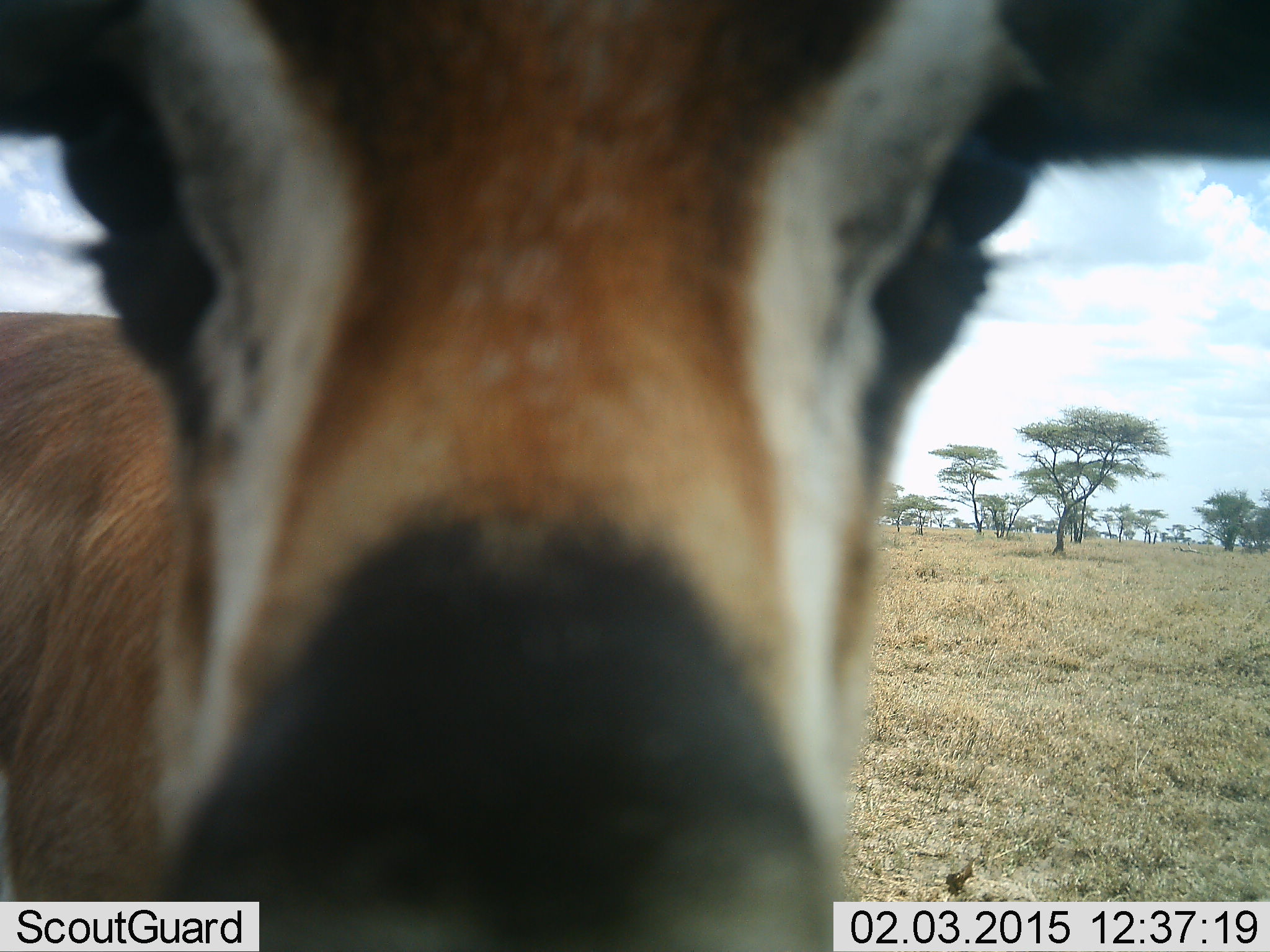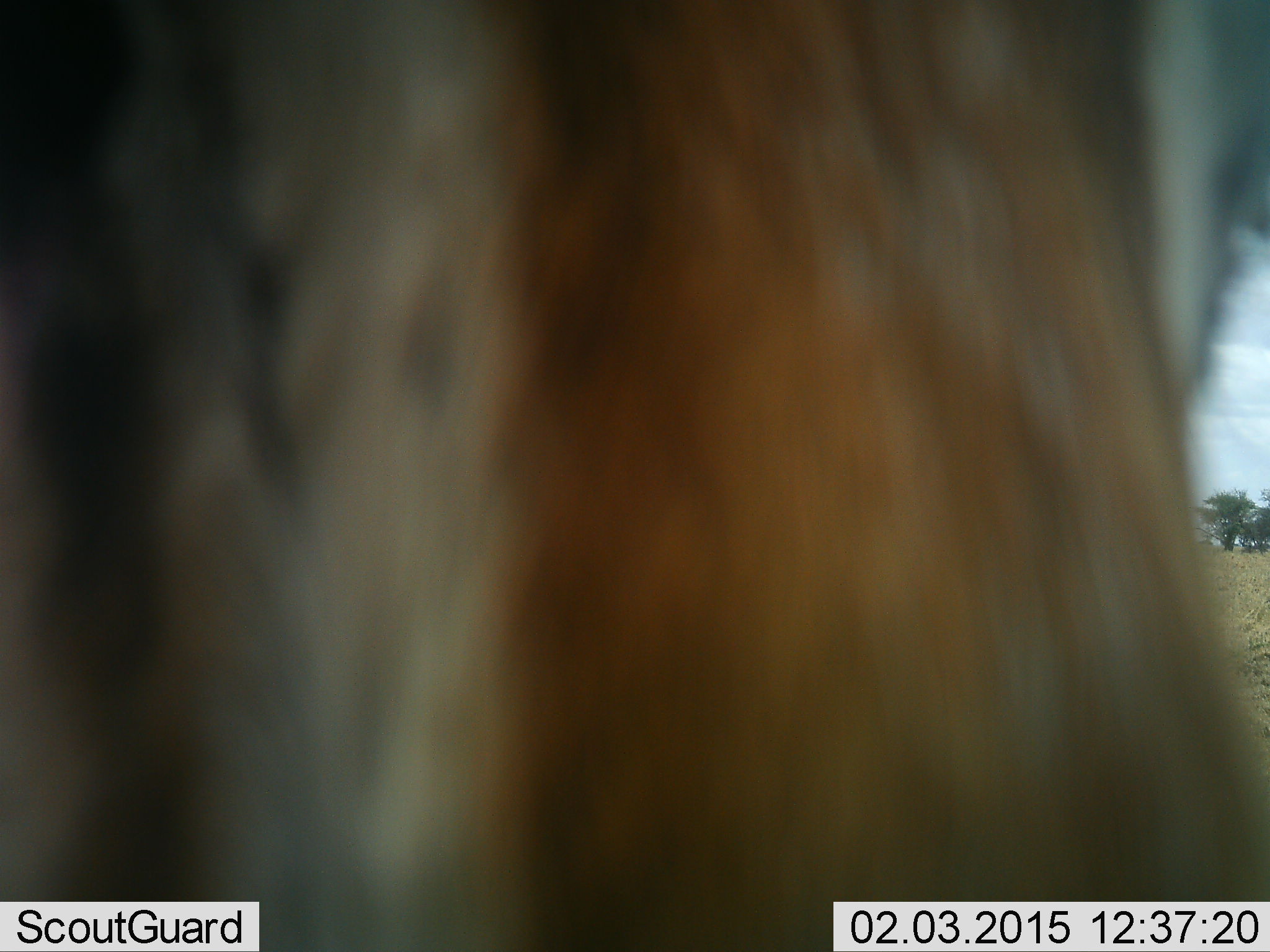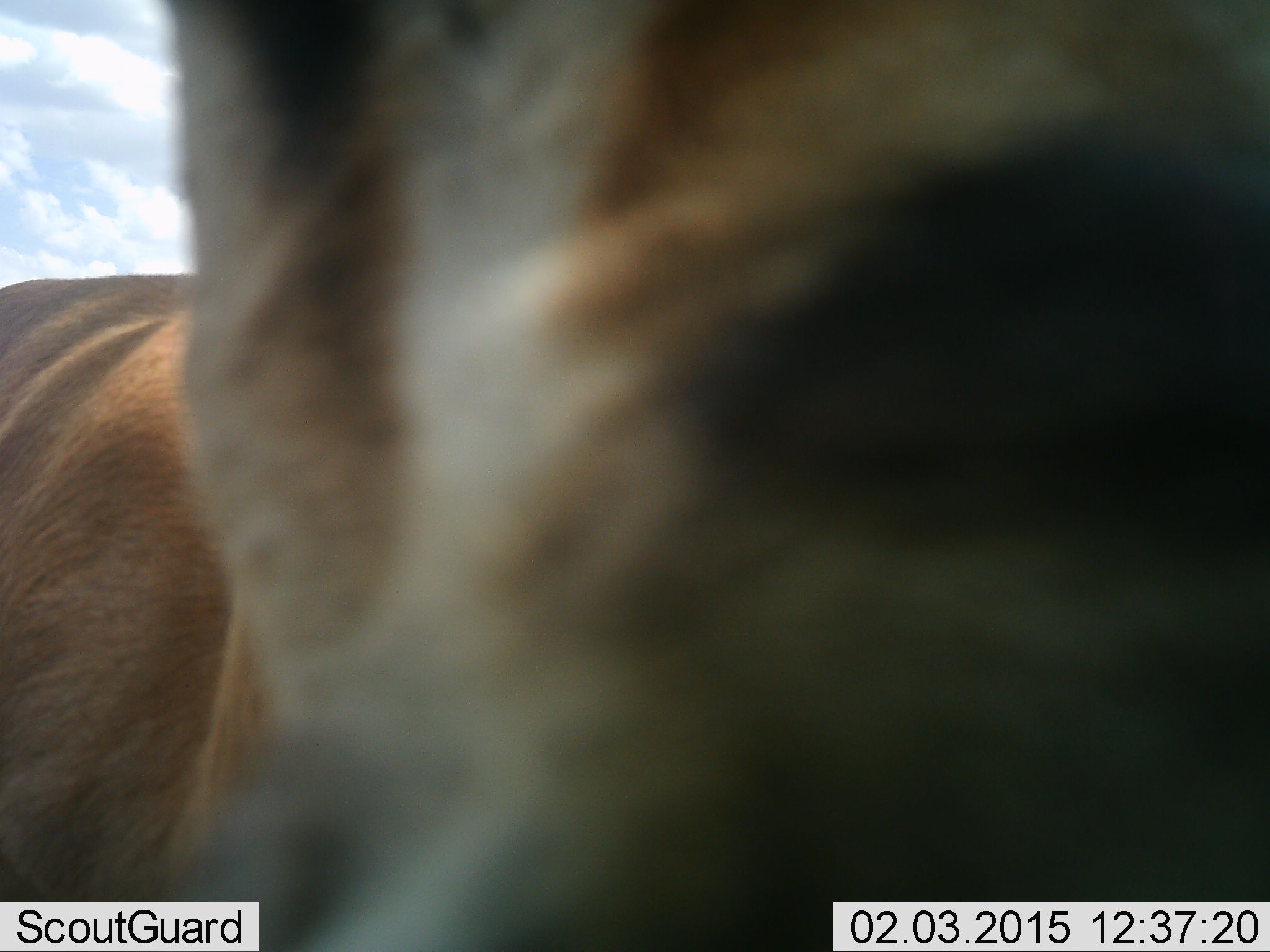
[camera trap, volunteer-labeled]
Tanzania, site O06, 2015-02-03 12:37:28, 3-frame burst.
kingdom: Animalia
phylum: Chordata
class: Mammalia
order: Artiodactyla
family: Bovidae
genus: Eudorcas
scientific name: Eudorcas thomsonii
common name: thomson's gazelle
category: gazellethomsons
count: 1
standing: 80%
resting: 0%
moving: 10%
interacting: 10%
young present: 0%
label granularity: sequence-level